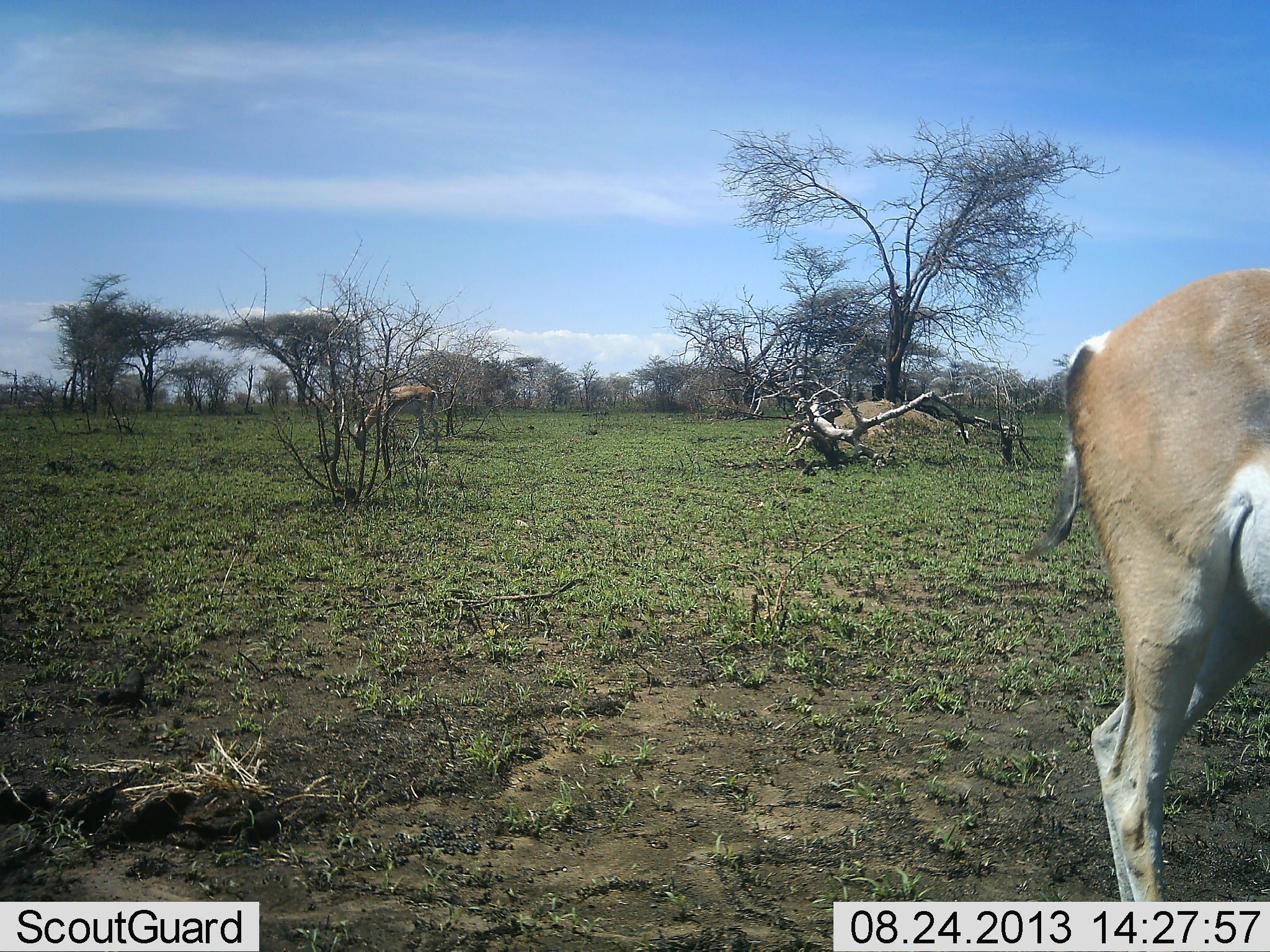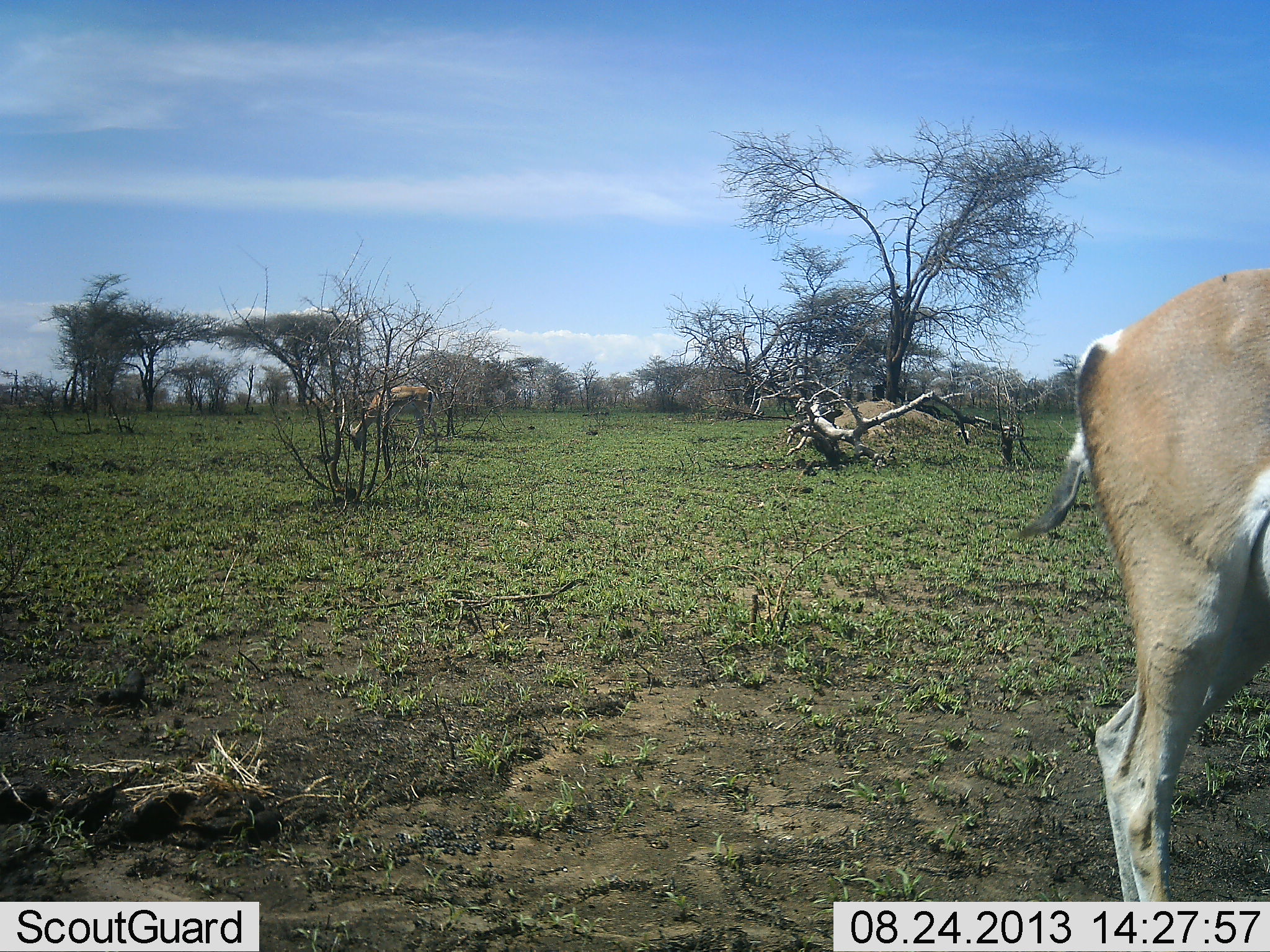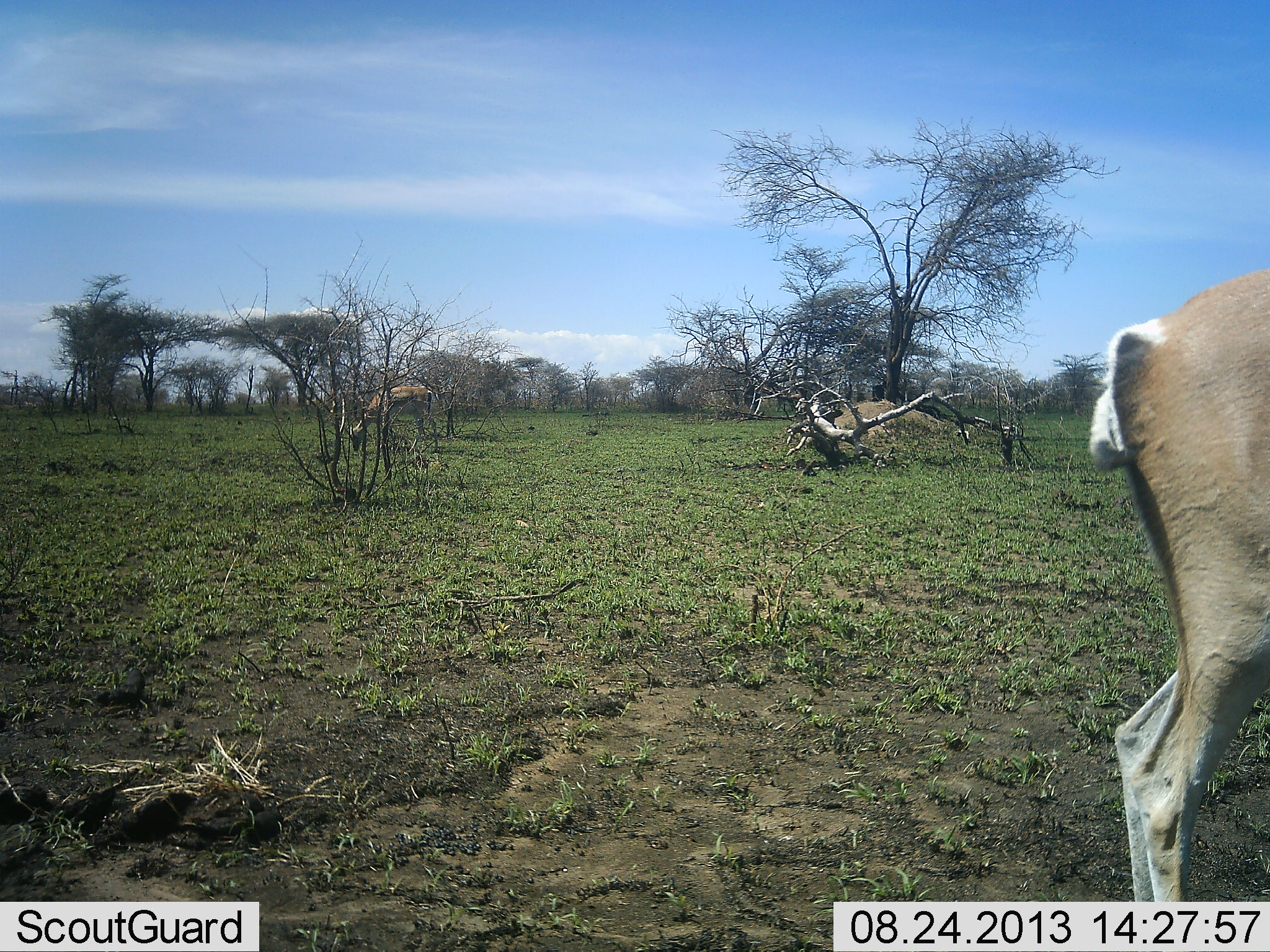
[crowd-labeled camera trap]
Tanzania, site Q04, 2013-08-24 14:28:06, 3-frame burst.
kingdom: Animalia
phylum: Chordata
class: Mammalia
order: Artiodactyla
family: Bovidae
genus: Nanger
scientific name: Nanger granti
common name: grant's gazelle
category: gazellegrants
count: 2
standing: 70%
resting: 0%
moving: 15%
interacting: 0%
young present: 0%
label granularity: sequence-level